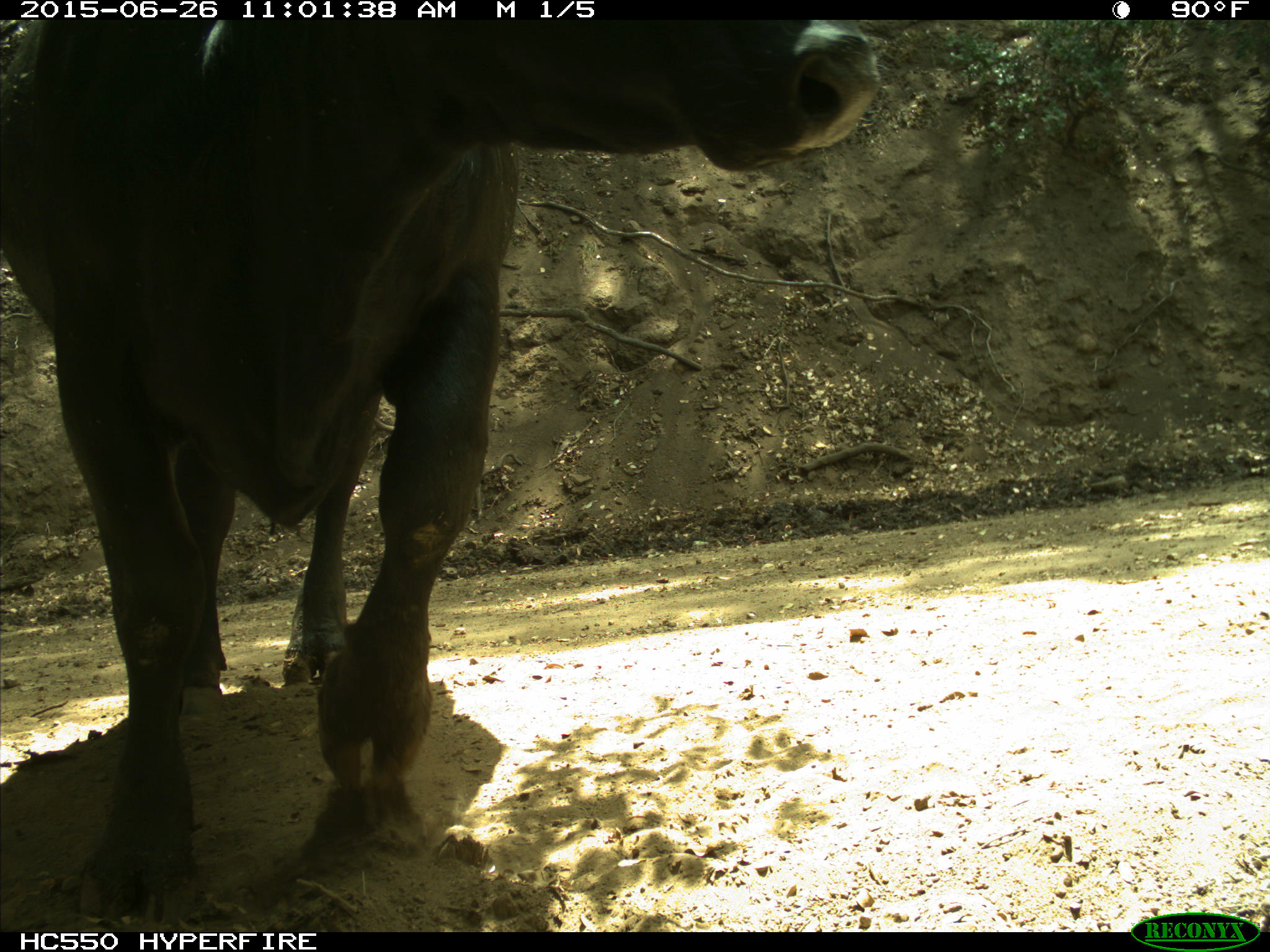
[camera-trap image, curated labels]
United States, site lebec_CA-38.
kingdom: Animalia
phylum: Chordata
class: Mammalia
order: Artiodactyla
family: Bovidae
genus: Bos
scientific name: Bos taurus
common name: domestic cow